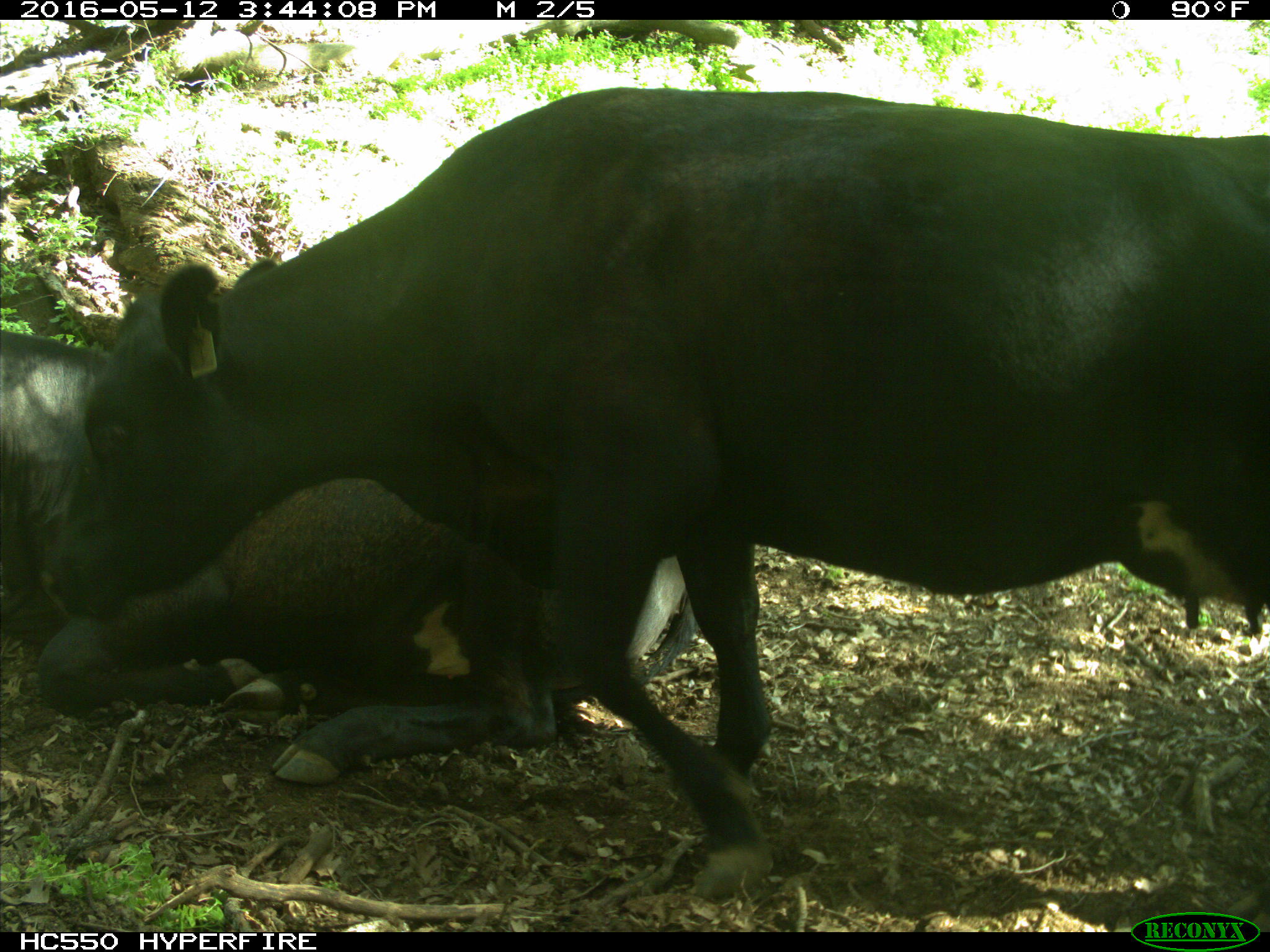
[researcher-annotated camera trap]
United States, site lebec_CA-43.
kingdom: Animalia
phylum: Chordata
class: Mammalia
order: Artiodactyla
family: Bovidae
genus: Bos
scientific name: Bos taurus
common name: domestic cow